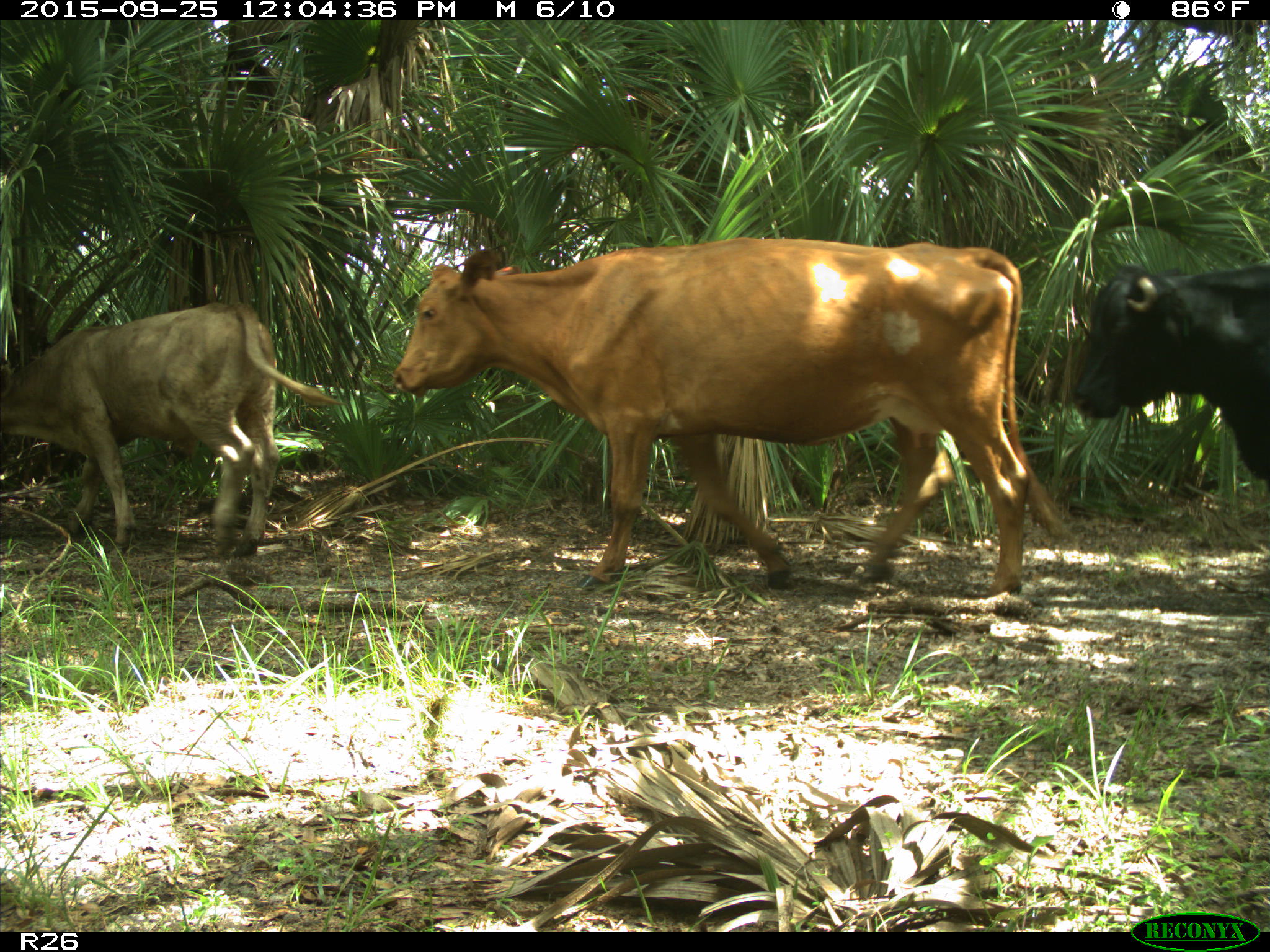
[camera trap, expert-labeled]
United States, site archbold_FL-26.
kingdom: Animalia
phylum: Chordata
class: Mammalia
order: Artiodactyla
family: Bovidae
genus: Bos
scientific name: Bos taurus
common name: domestic cow